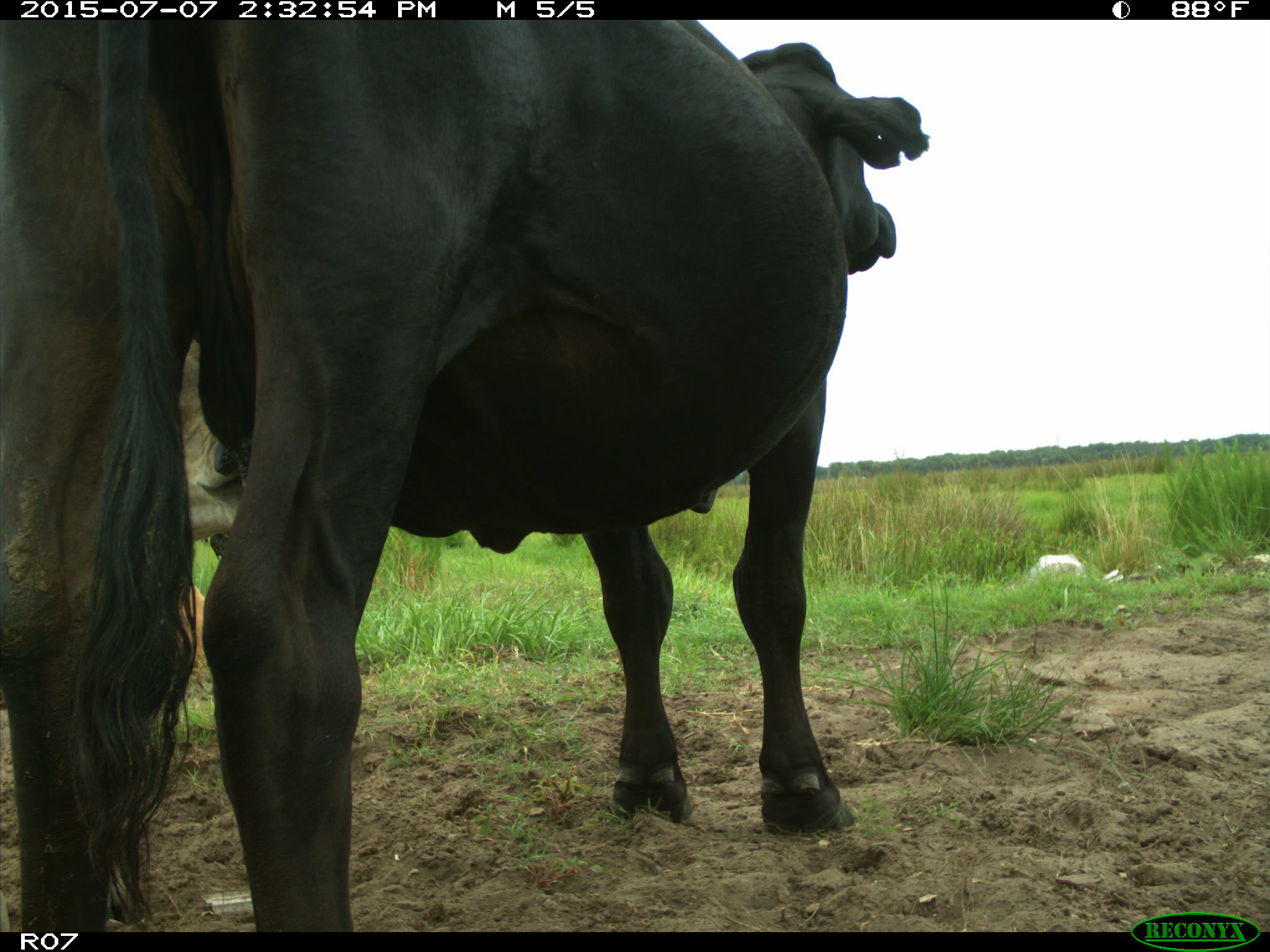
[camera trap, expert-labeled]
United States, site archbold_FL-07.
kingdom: Animalia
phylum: Chordata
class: Mammalia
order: Artiodactyla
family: Bovidae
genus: Bos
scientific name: Bos taurus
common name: domestic cow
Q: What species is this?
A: Bos taurus (domestic cow).